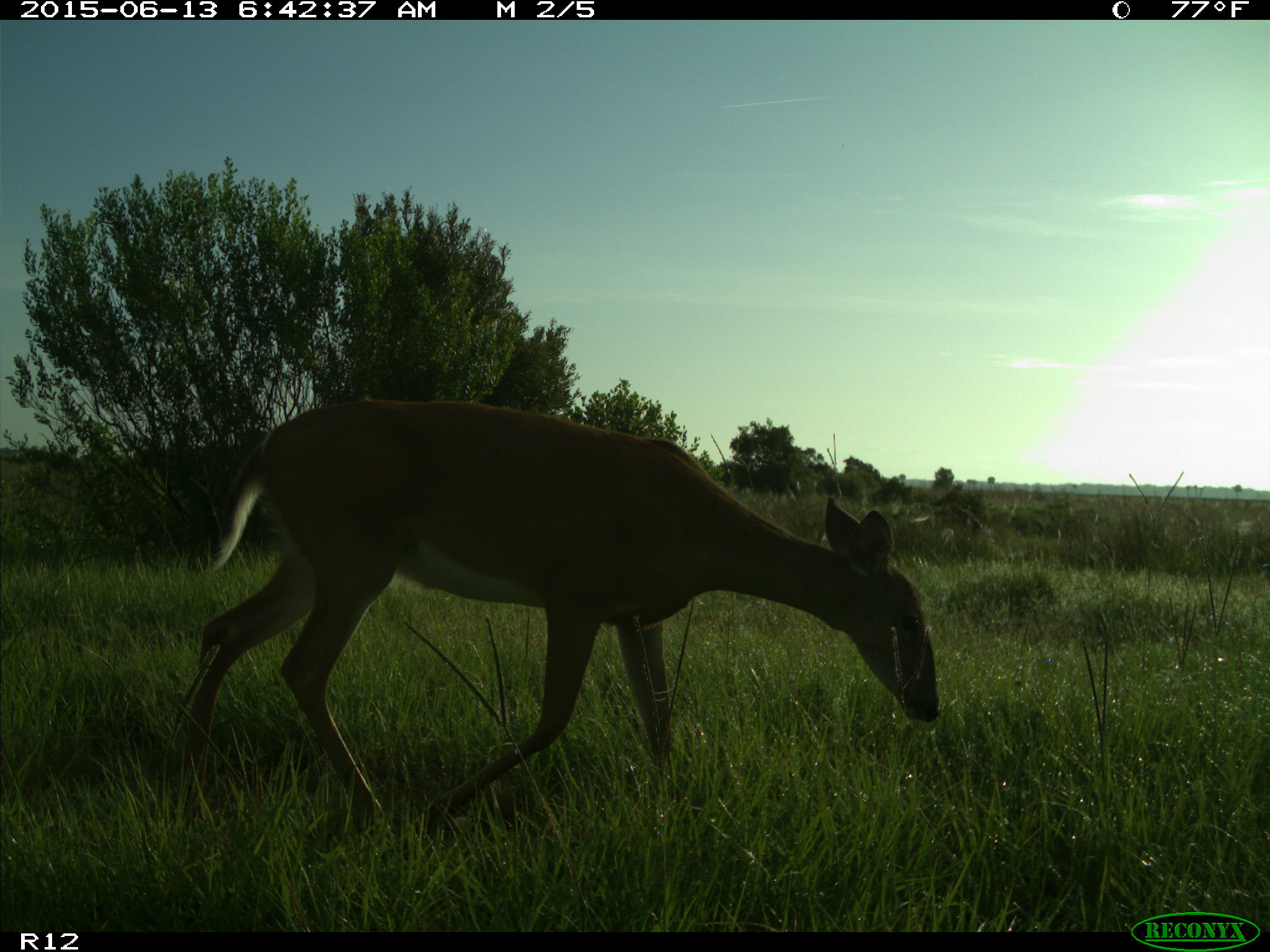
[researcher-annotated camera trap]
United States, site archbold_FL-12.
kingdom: Animalia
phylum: Chordata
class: Mammalia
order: Artiodactyla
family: Cervidae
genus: Odocoileus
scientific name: Odocoileus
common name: deer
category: unidentified deer